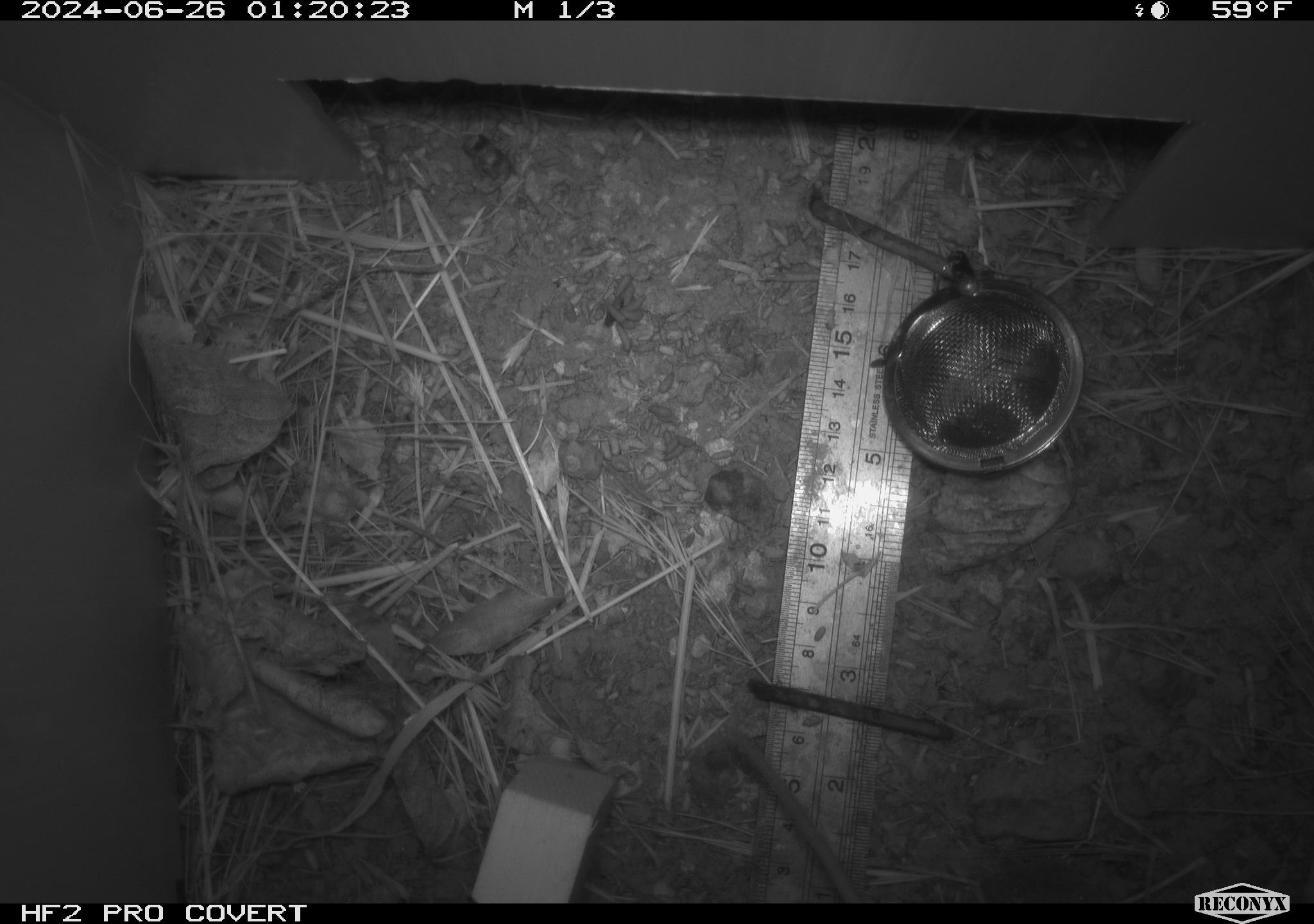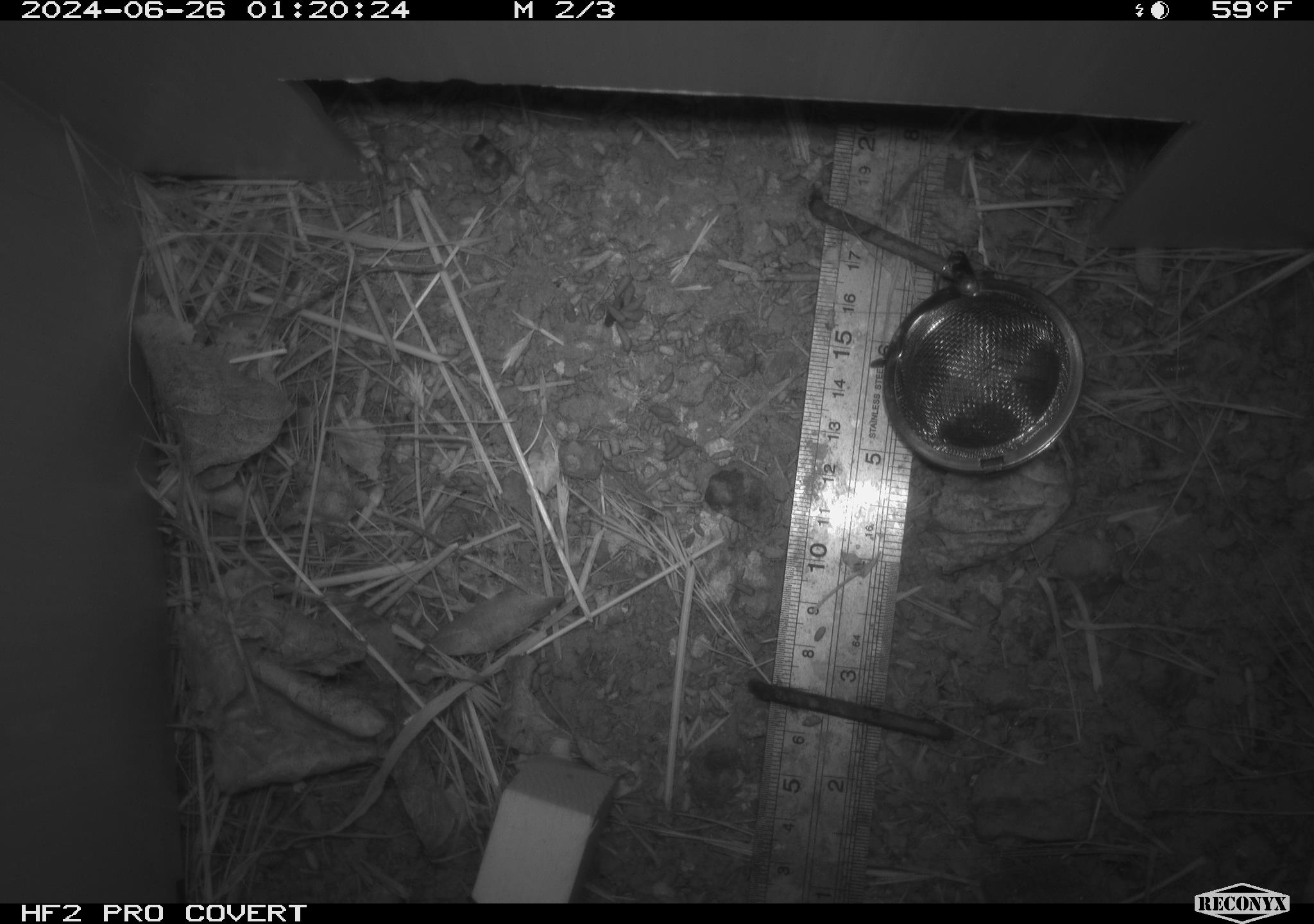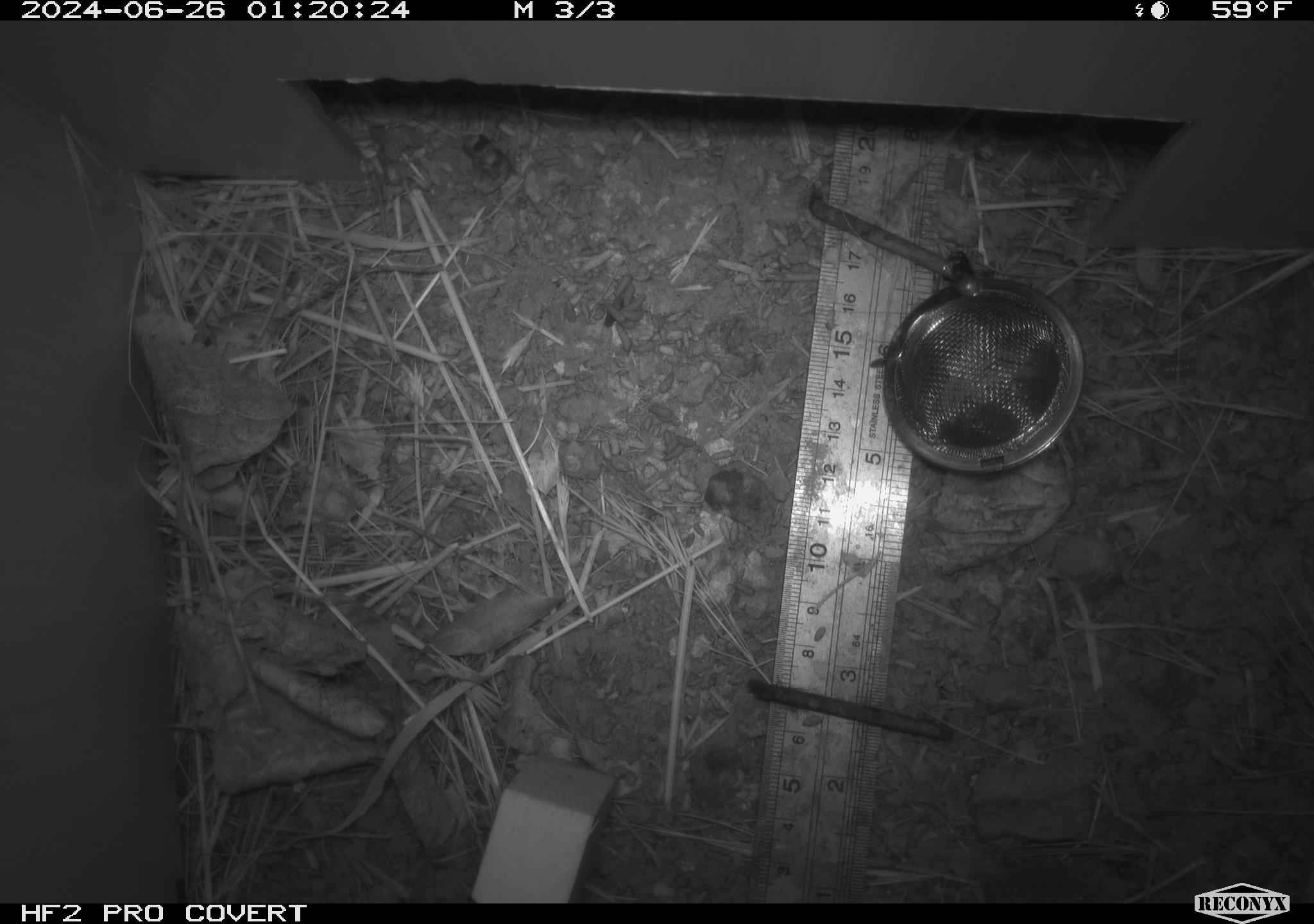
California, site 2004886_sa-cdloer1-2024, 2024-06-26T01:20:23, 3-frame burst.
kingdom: Animalia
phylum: Chordata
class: Mammalia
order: Rodentia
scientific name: Rodentia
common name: mouse species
Mouse species (Rodentia).